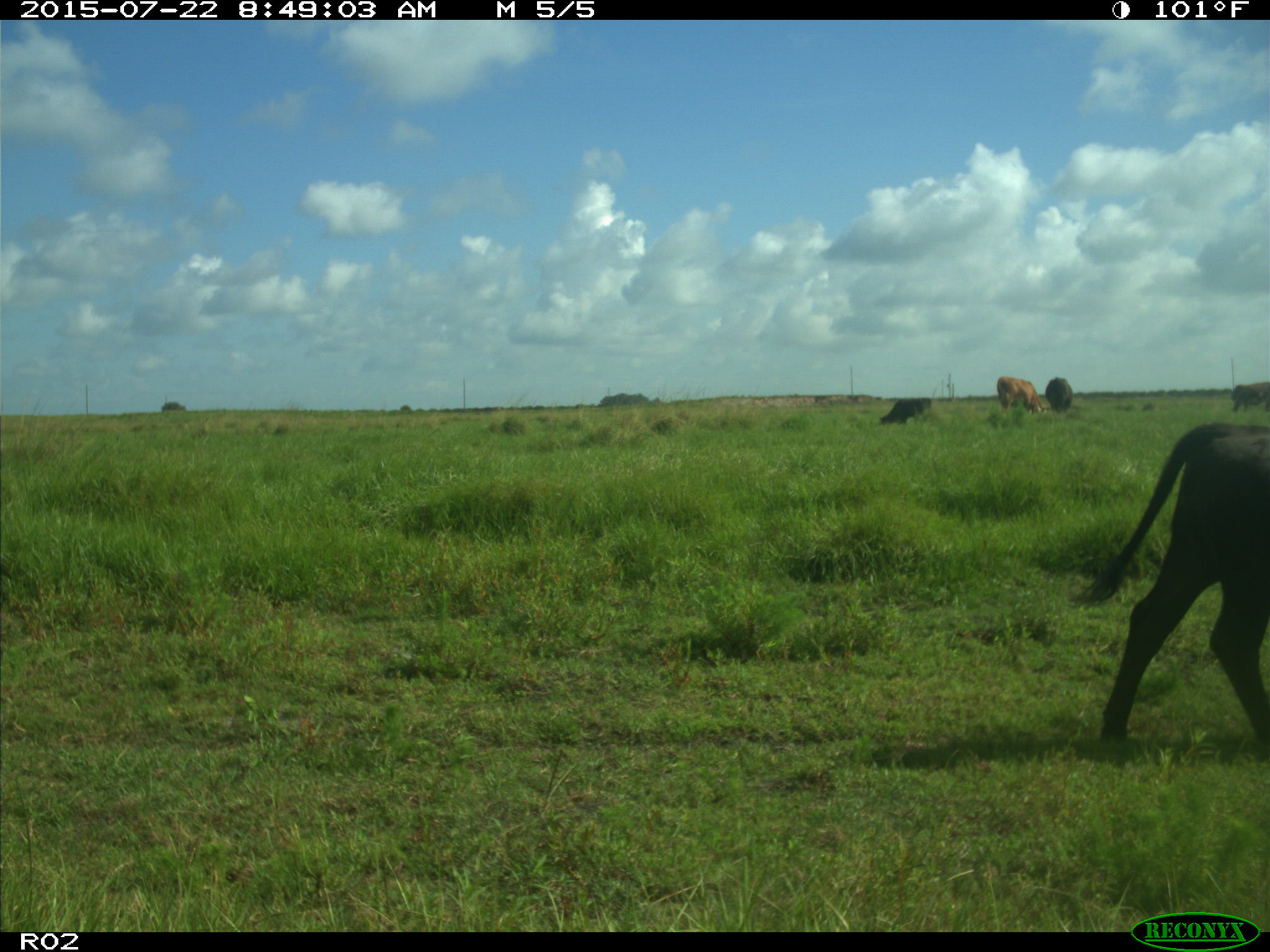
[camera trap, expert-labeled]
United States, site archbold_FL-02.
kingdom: Animalia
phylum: Chordata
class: Mammalia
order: Artiodactyla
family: Bovidae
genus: Bos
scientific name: Bos taurus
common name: domestic cow